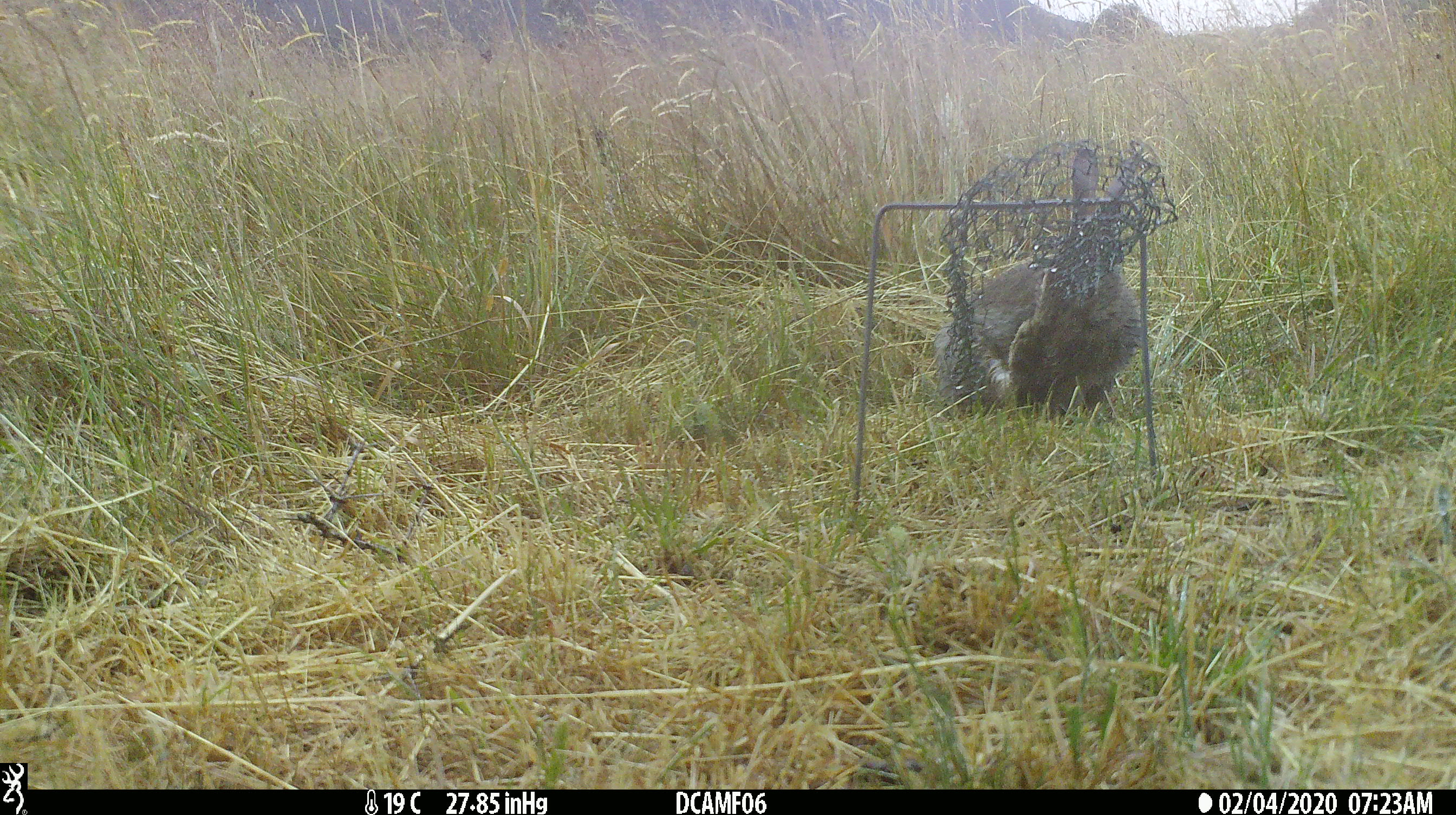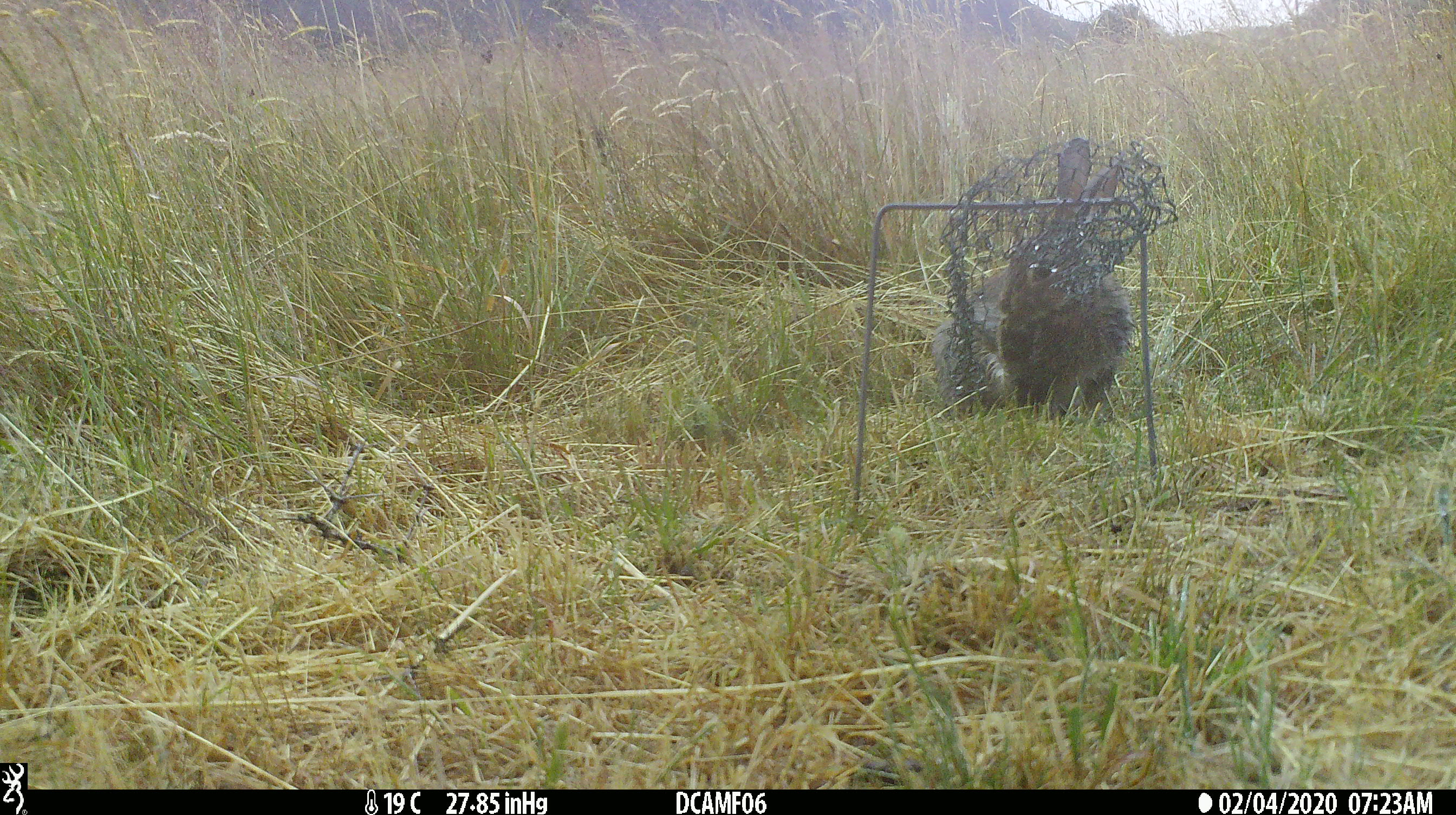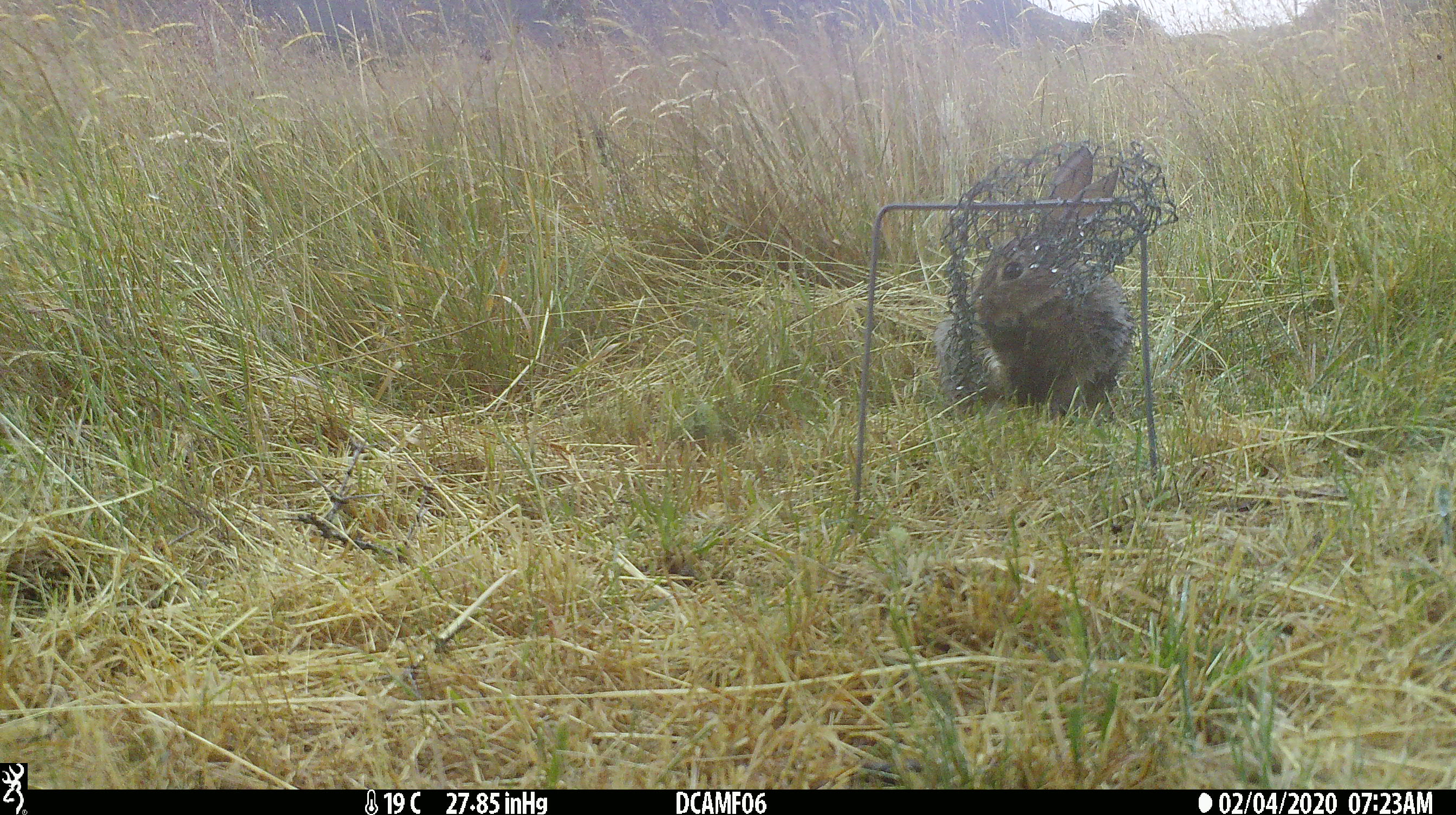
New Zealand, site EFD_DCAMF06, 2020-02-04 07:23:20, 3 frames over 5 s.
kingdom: Animalia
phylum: Chordata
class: Mammalia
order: Lagomorpha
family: Leporidae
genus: Oryctolagus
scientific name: Oryctolagus cuniculus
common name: european rabbit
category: rabbit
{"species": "rabbit (european rabbit) (Oryctolagus cuniculus)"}